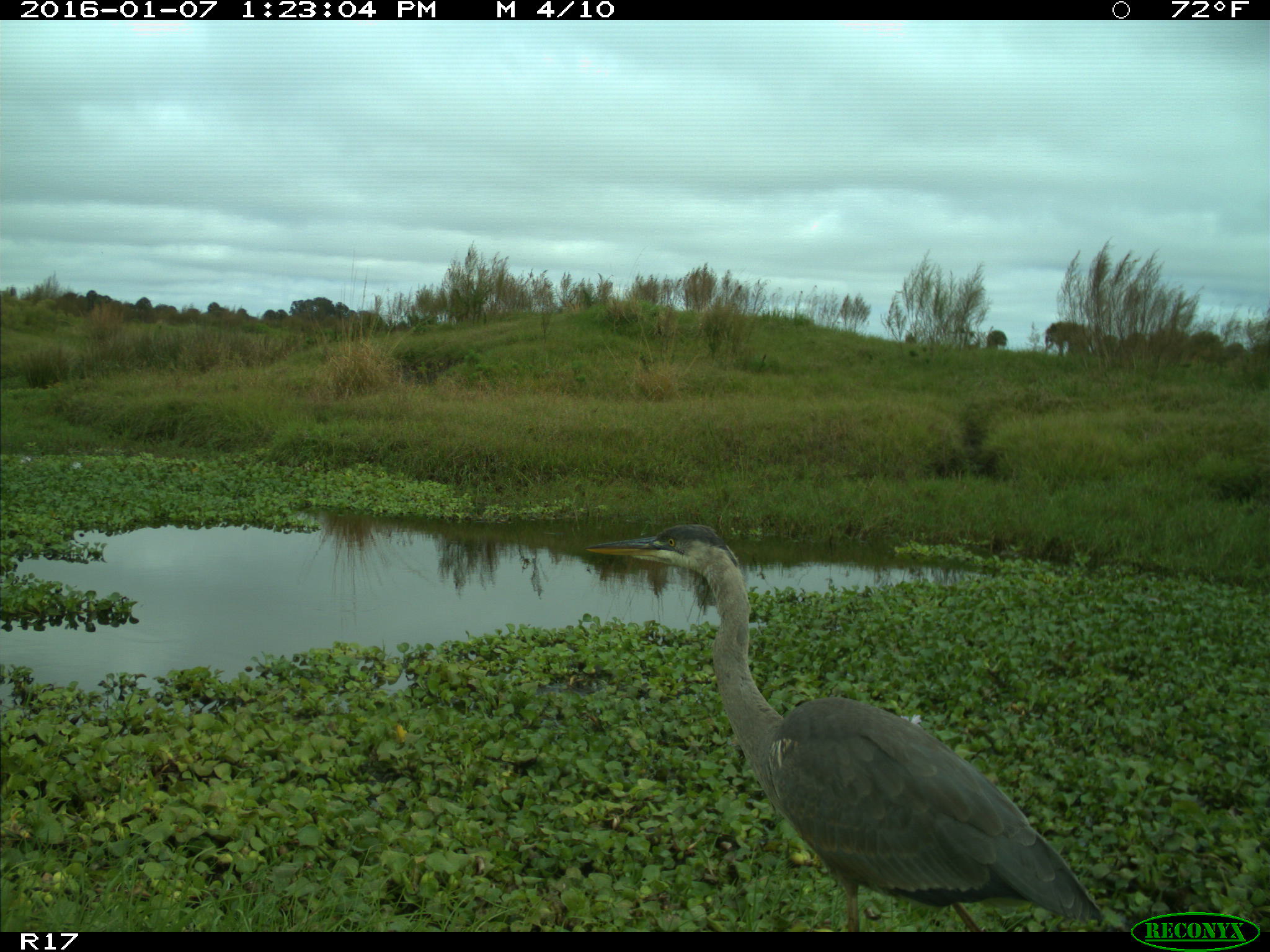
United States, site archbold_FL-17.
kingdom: Animalia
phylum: Chordata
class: Aves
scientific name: Aves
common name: birds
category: unidentified bird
Unidentified bird (birds) (Aves).